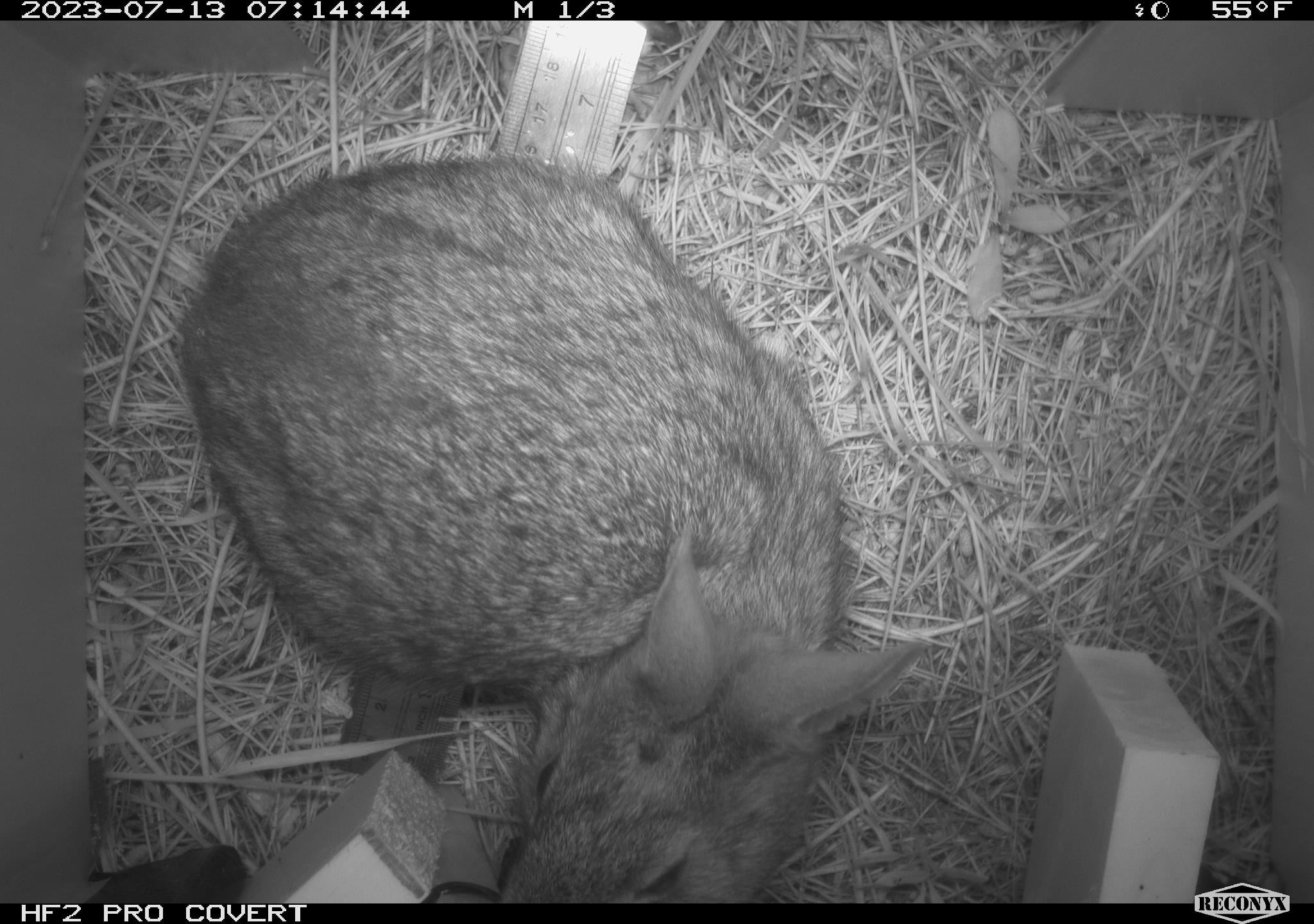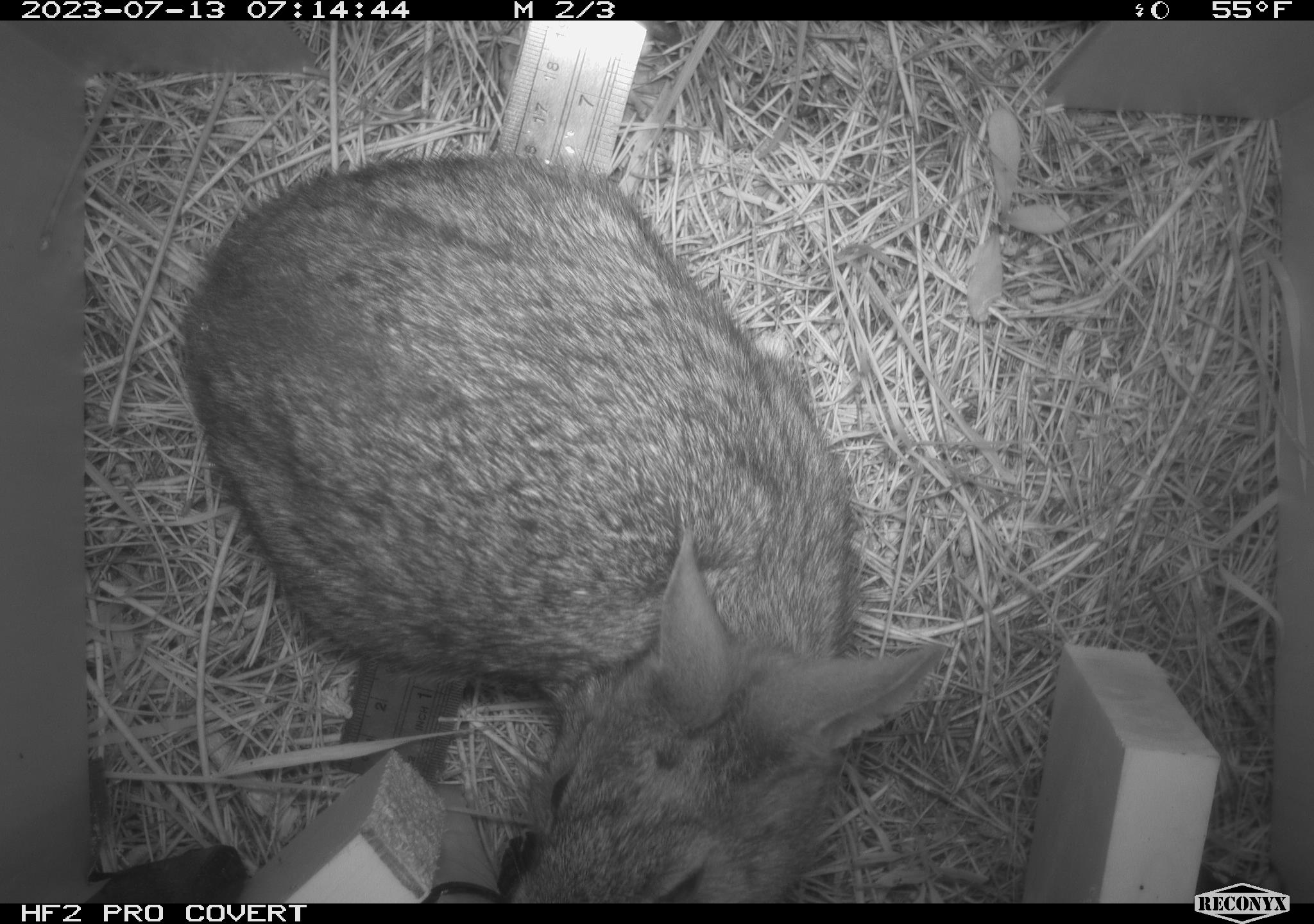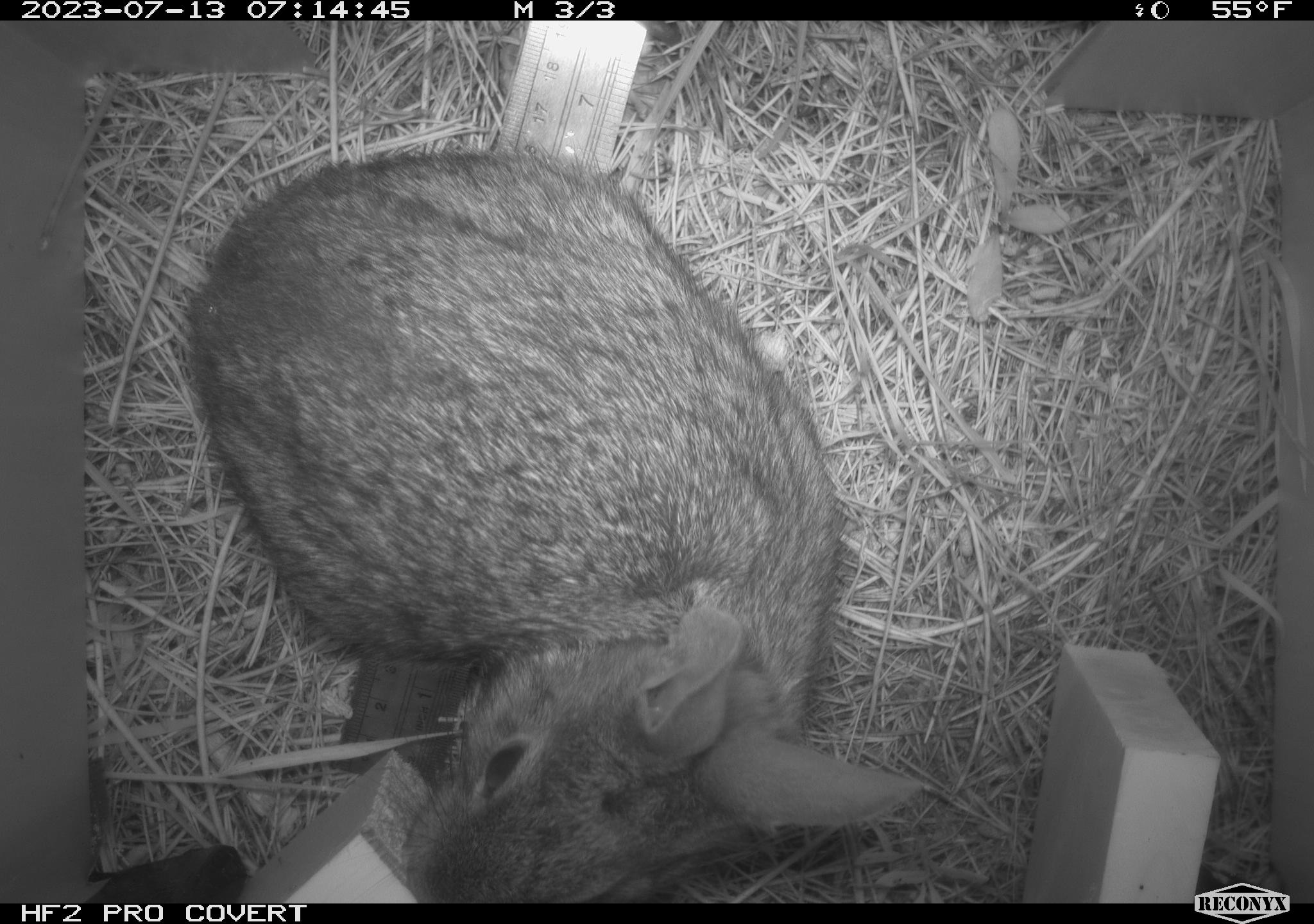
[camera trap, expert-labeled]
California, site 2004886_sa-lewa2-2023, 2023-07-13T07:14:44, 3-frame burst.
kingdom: Animalia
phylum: Chordata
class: Mammalia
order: Lagomorpha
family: Leporidae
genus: Sylvilagus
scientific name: Sylvilagus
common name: cottontail rabbits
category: sylvilagus species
Sylvilagus species (cottontail rabbits) (Sylvilagus).